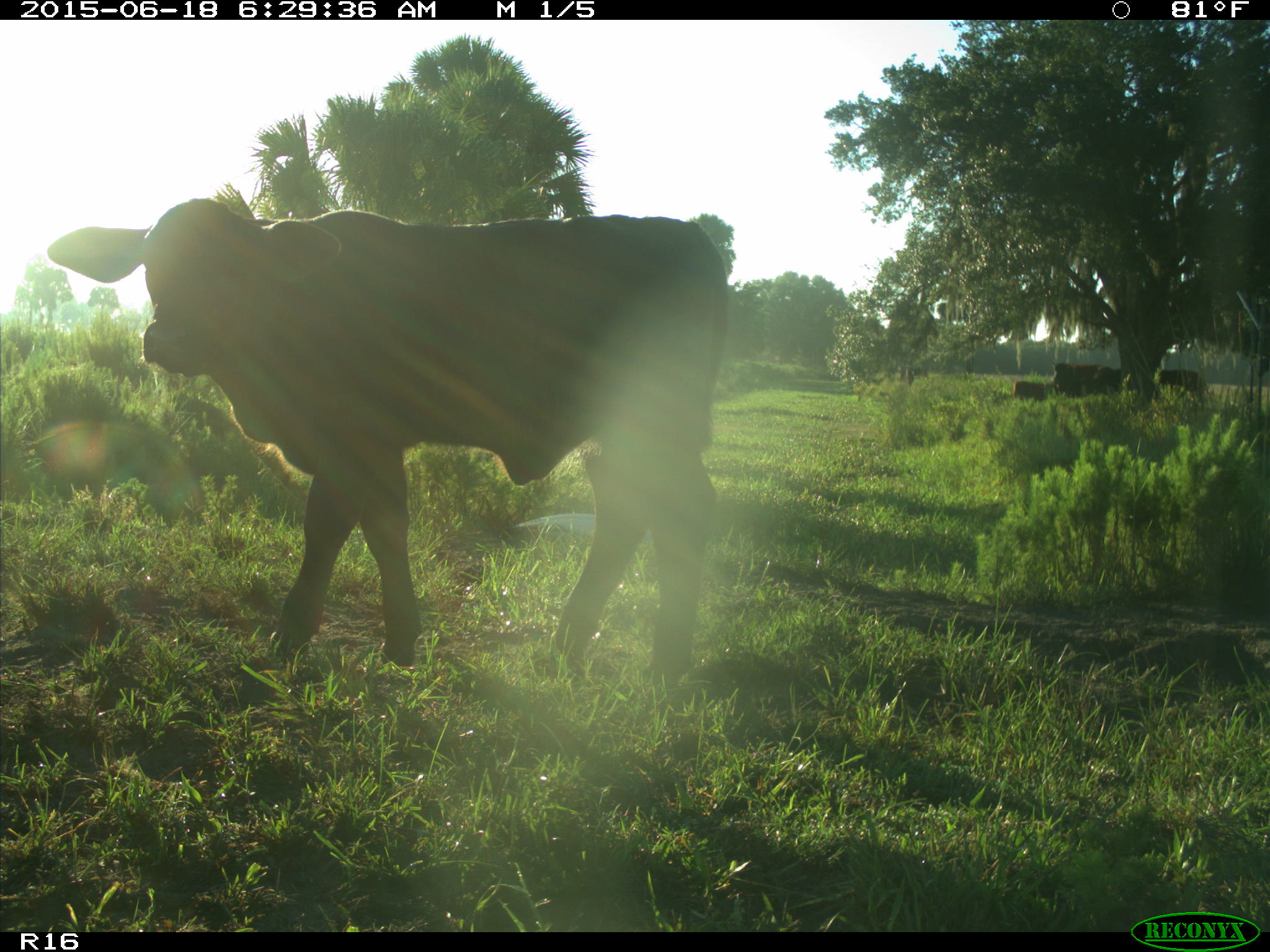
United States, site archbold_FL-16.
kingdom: Animalia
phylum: Chordata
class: Mammalia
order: Artiodactyla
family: Bovidae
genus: Bos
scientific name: Bos taurus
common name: domestic cow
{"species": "Bos taurus (domestic cow)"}